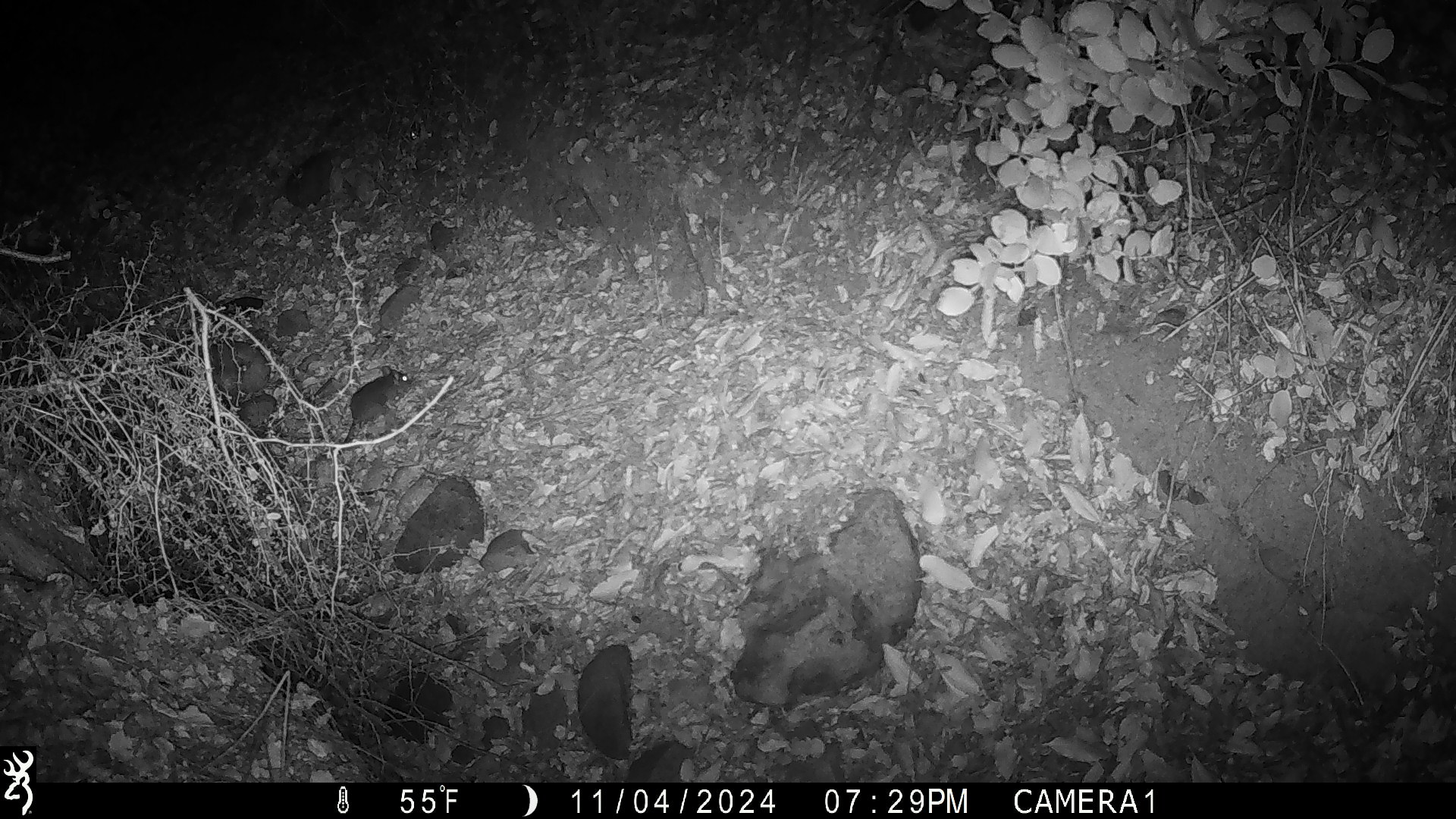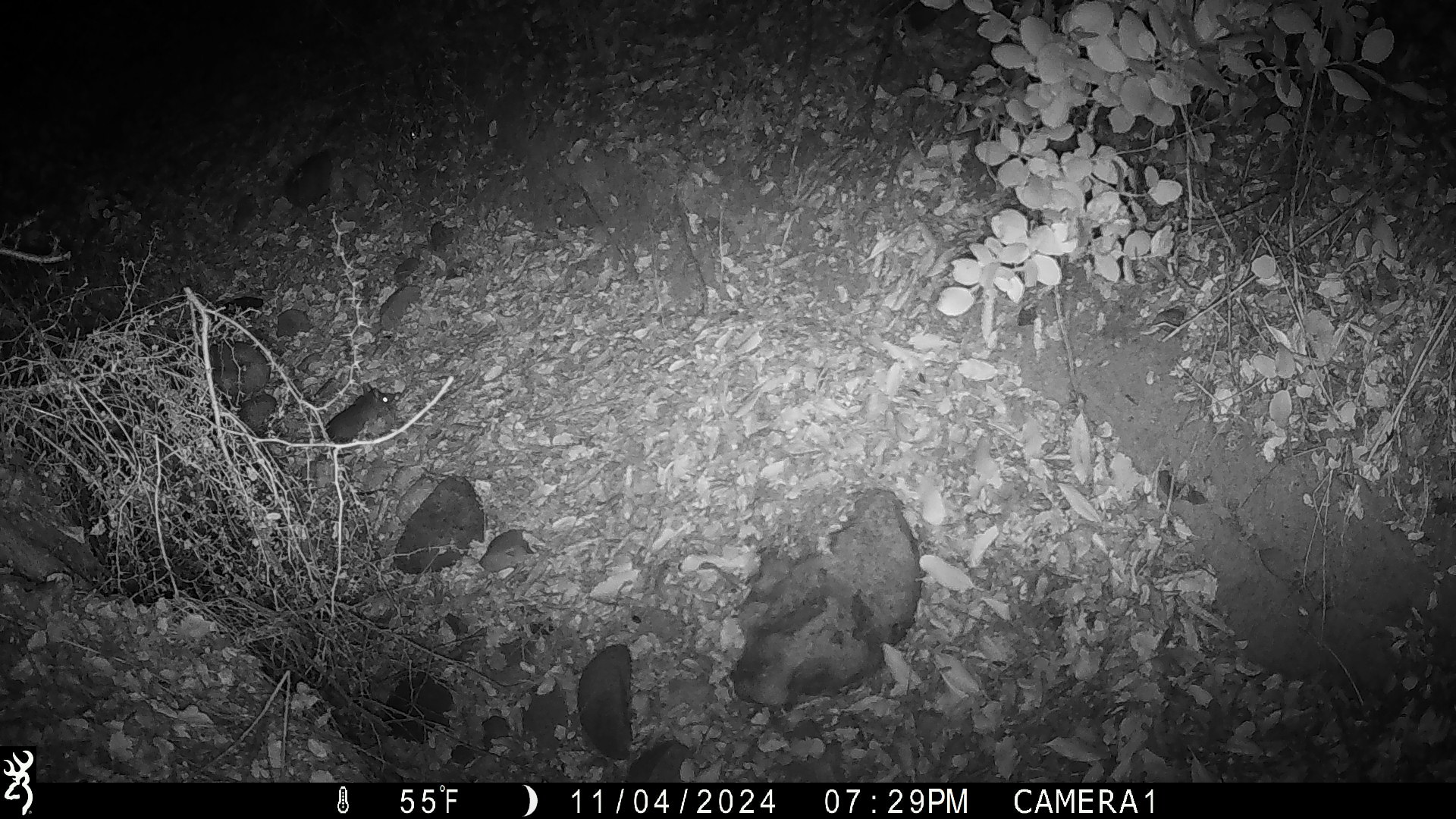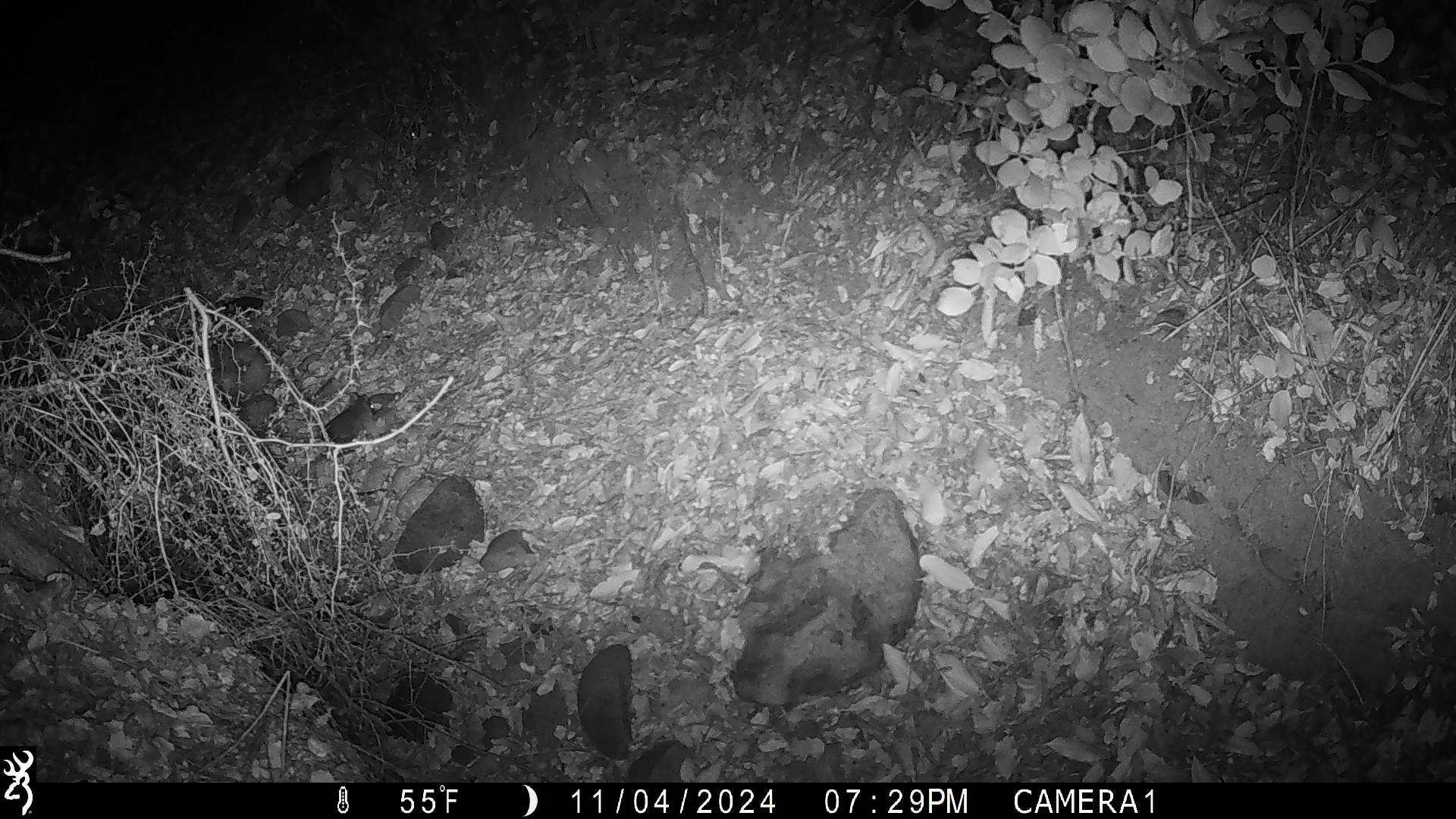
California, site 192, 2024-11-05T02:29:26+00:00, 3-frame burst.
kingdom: Animalia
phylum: Chordata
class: Mammalia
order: Rodentia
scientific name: Rodentia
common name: mouse or rat